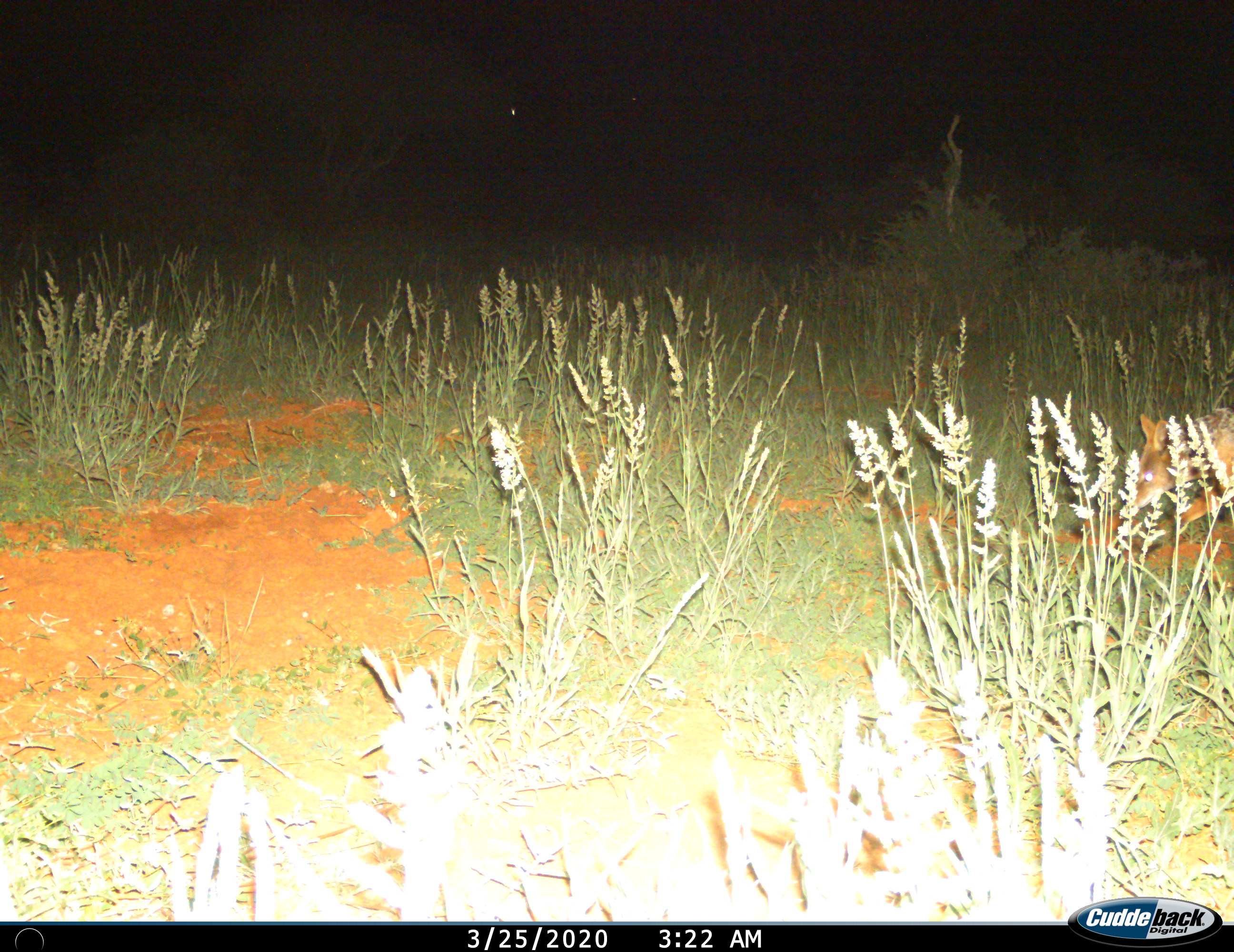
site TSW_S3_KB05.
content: unidentified animal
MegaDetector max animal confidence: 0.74